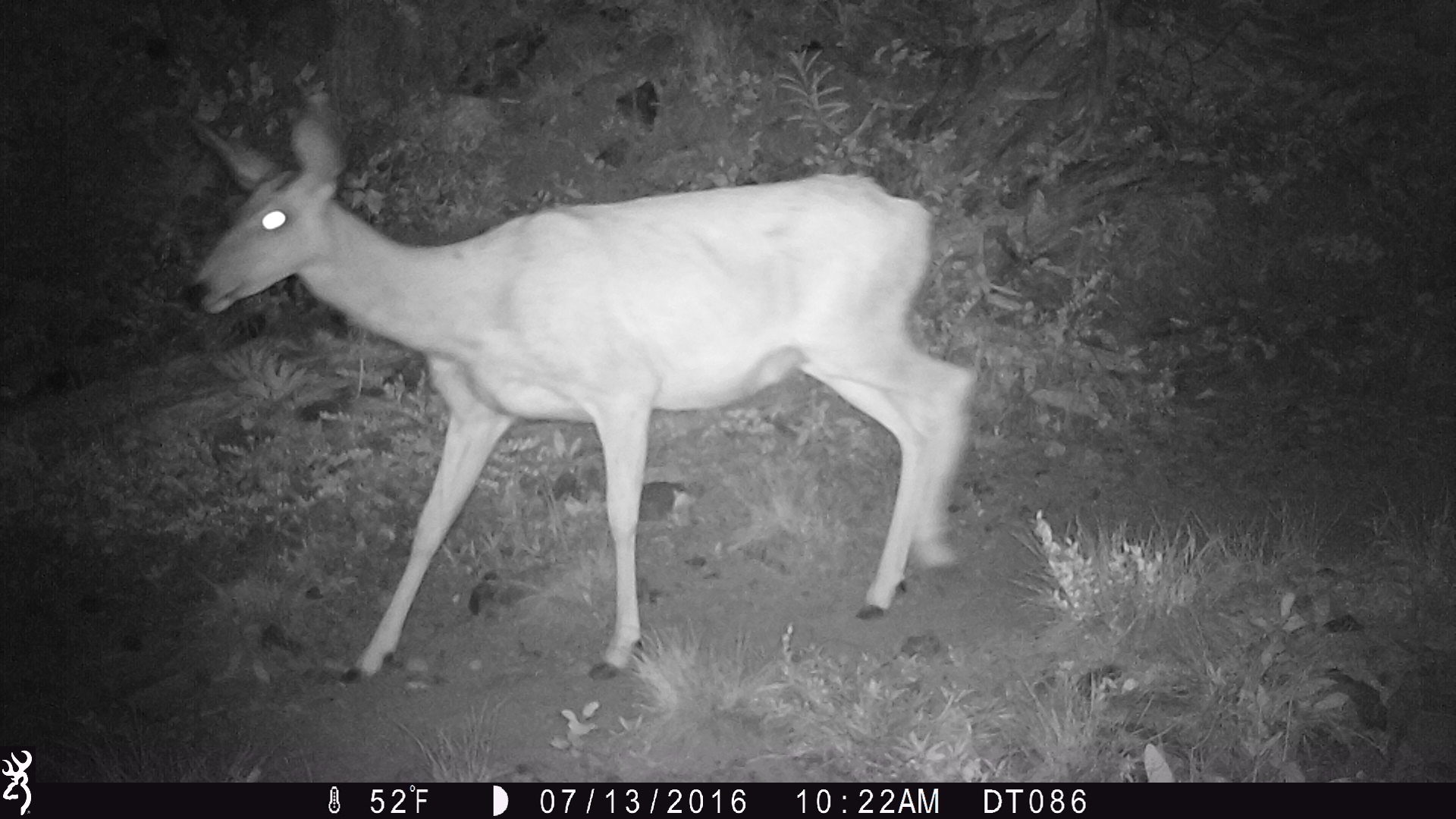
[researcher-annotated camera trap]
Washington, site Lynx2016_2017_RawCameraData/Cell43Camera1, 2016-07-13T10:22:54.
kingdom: Animalia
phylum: Chordata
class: Mammalia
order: Artiodactyla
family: Cervidae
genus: Odocoileus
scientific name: Odocoileus hemionus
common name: mule deer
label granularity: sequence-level